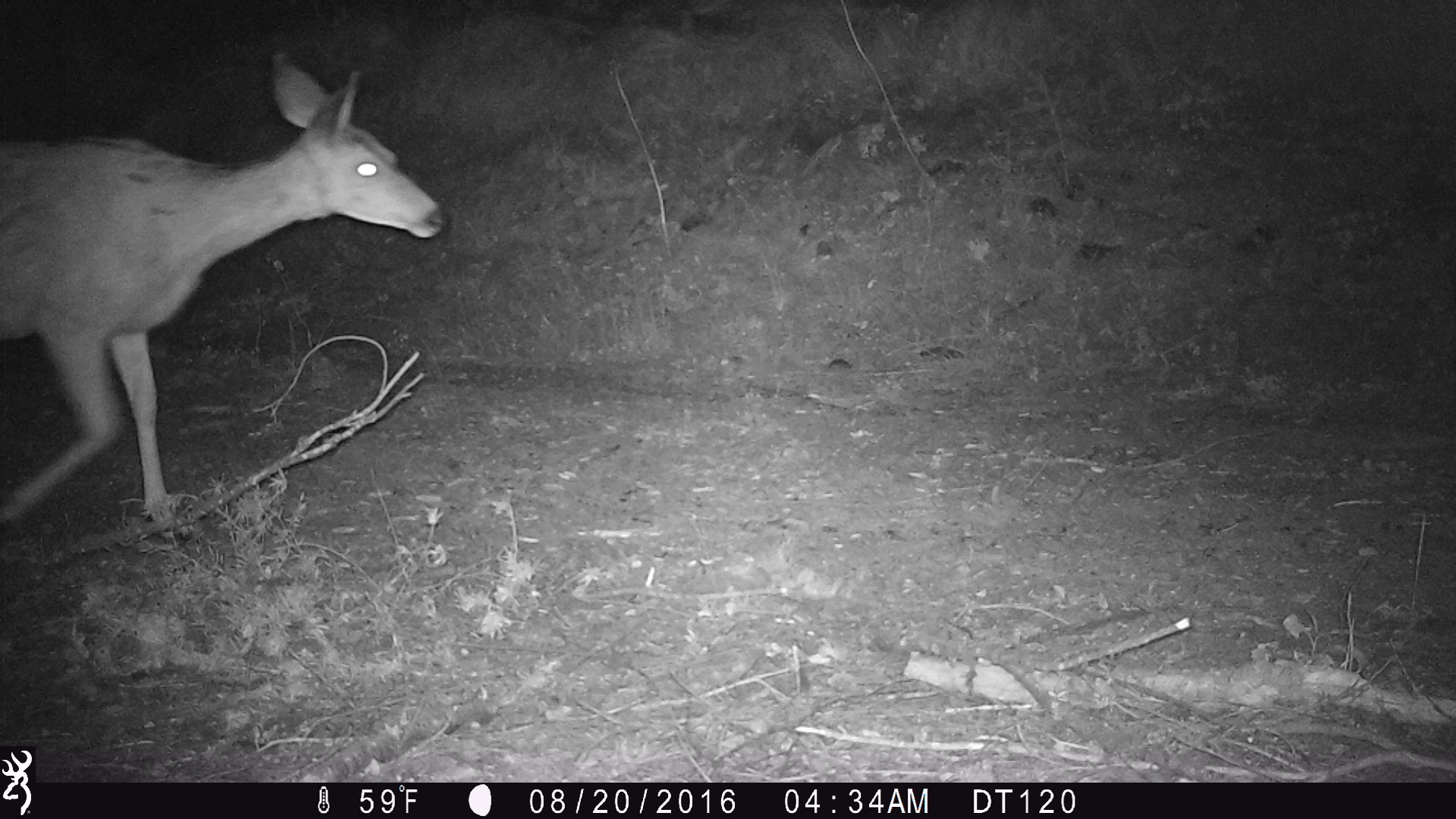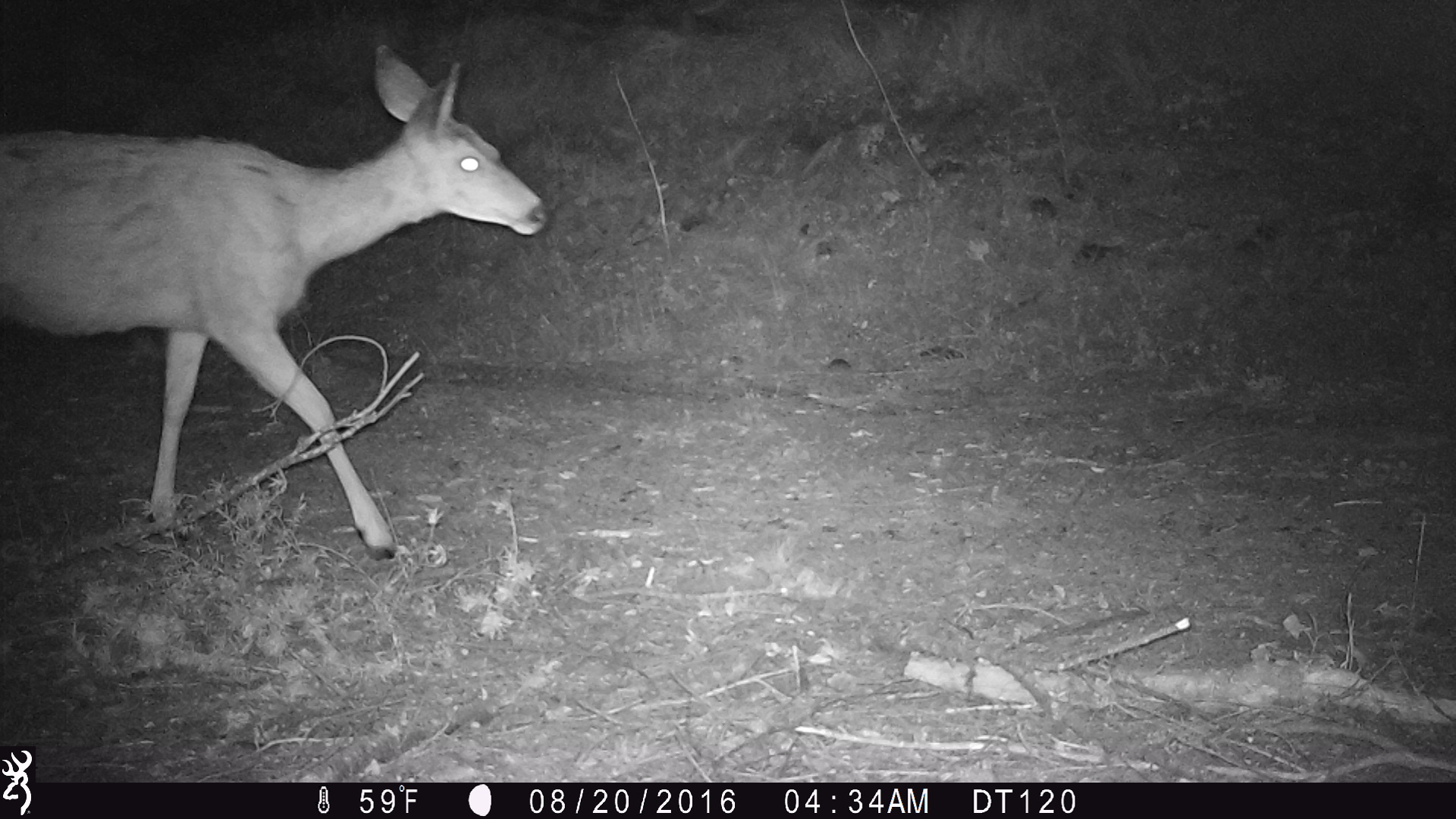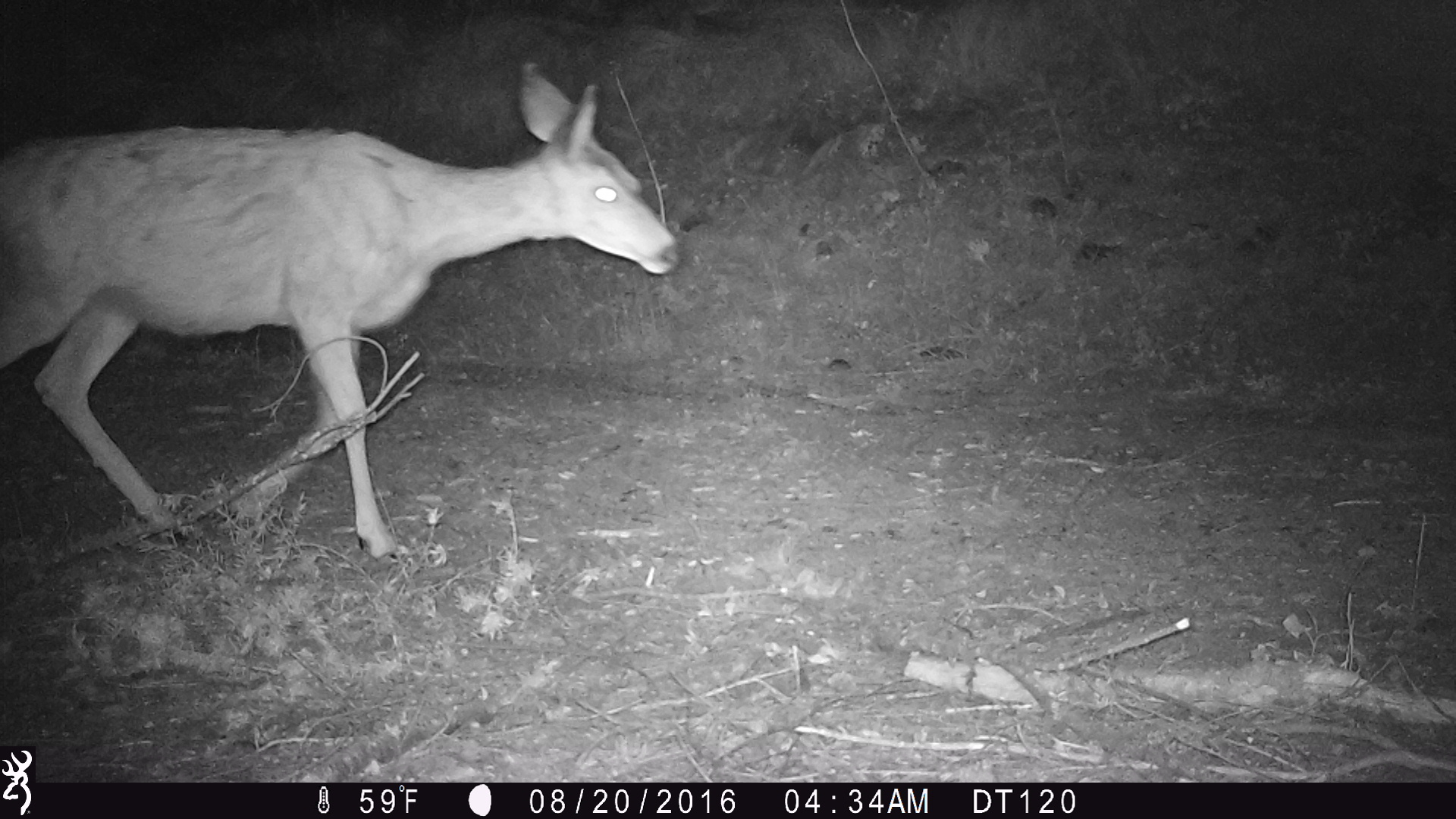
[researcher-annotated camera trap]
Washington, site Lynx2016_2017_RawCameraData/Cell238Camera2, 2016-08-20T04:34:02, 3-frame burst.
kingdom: Animalia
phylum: Chordata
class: Mammalia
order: Artiodactyla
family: Cervidae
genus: Odocoileus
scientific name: Odocoileus hemionus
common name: mule deer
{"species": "Odocoileus hemionus (mule deer)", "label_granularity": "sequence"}